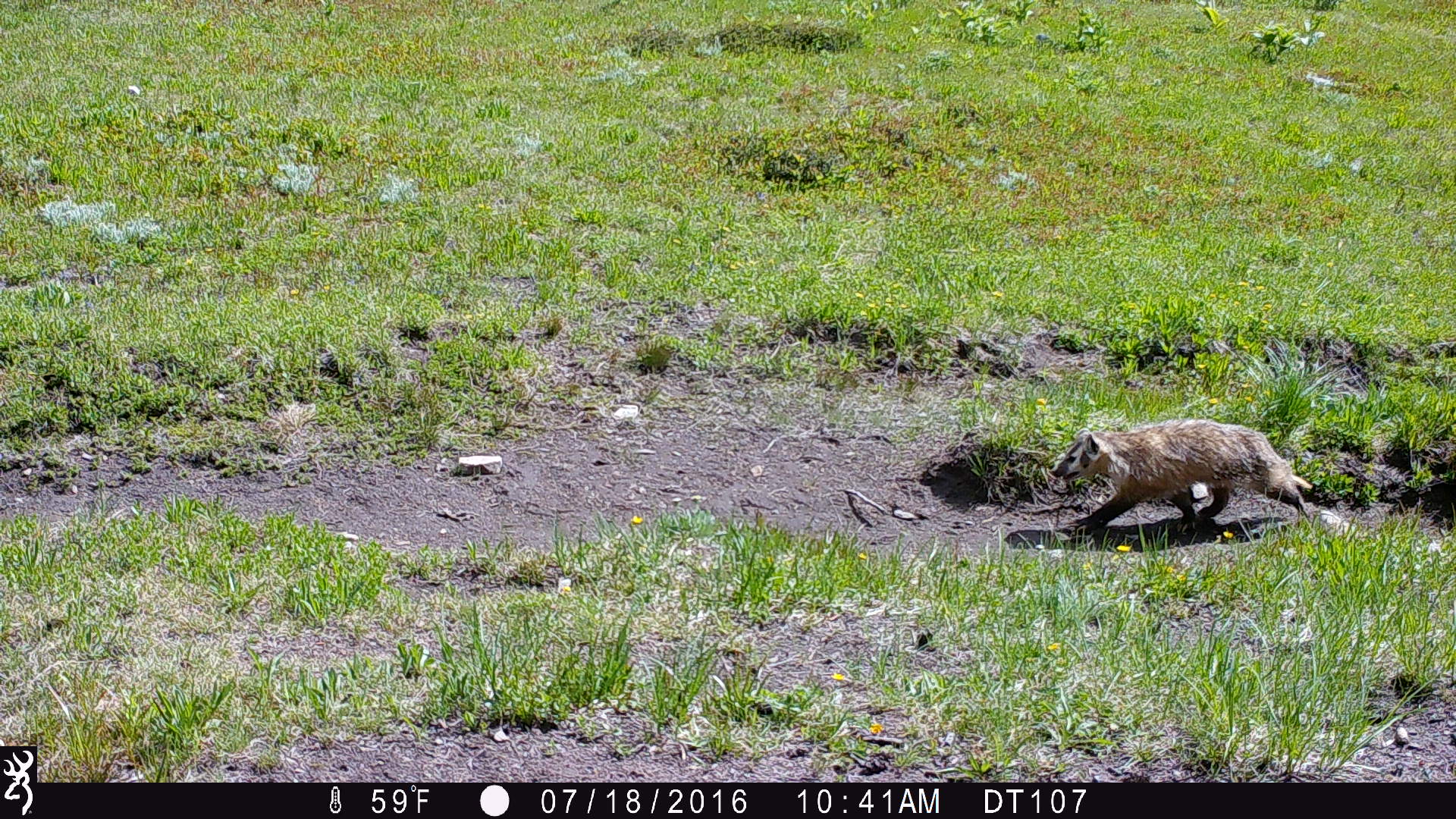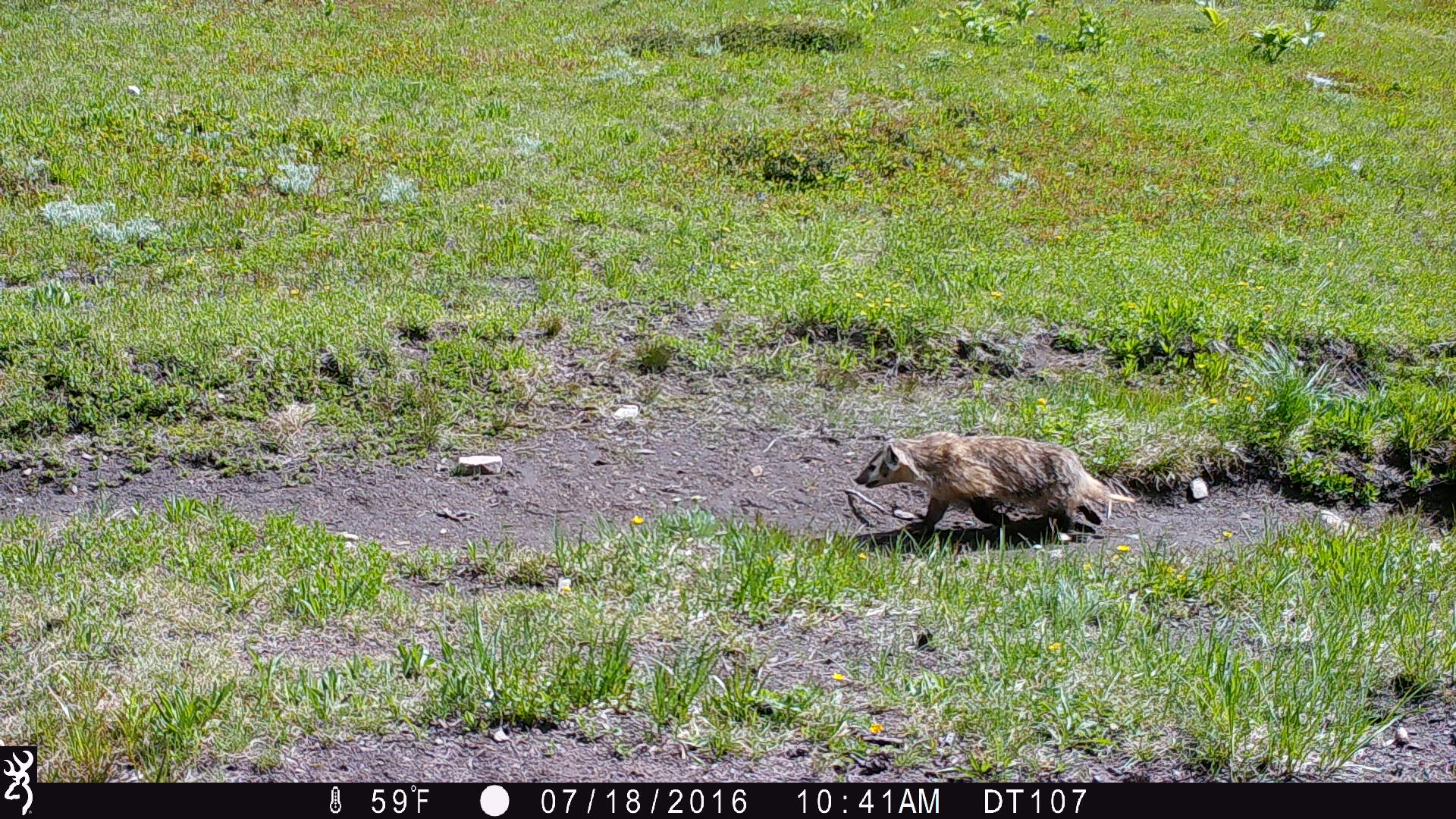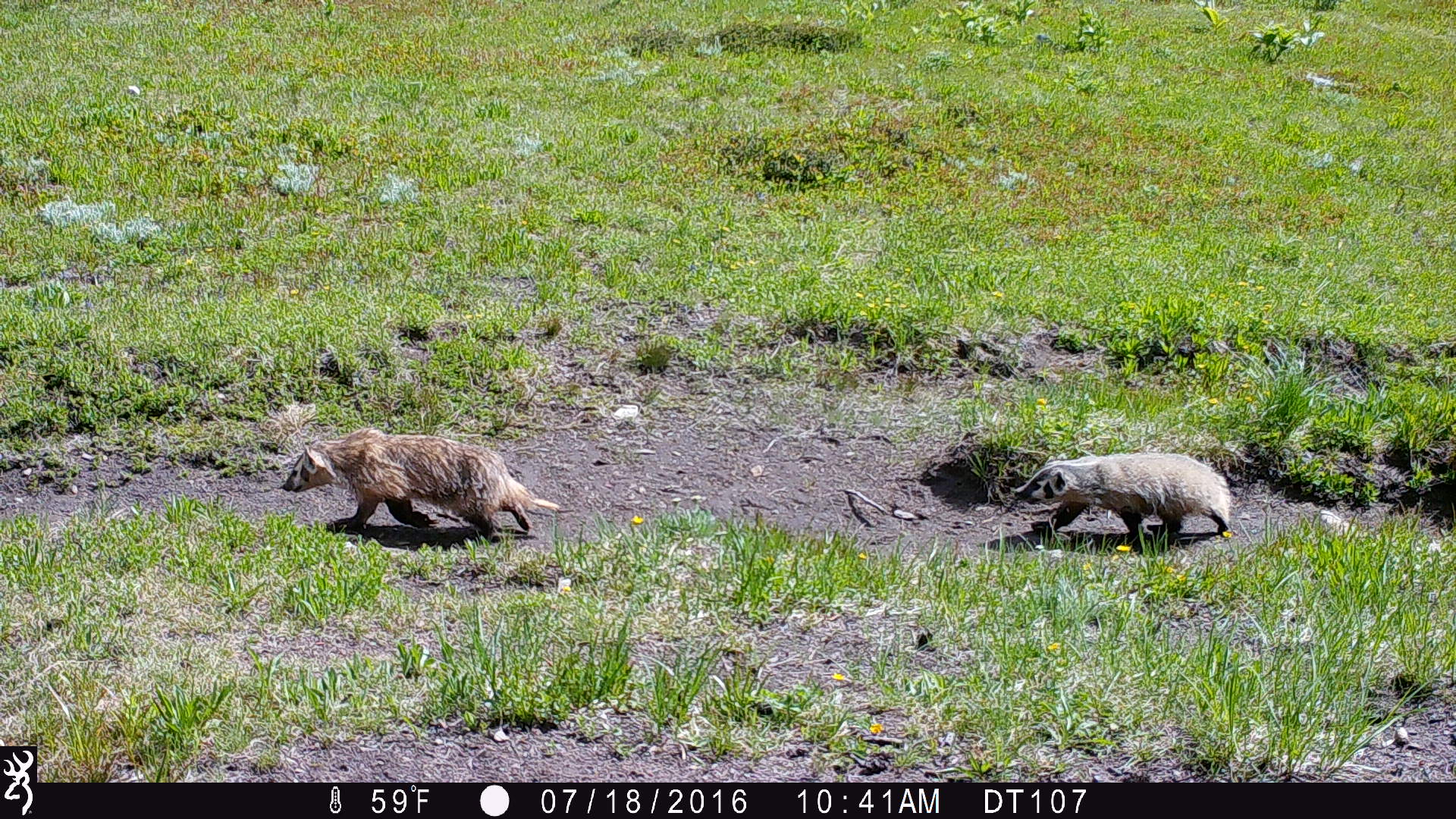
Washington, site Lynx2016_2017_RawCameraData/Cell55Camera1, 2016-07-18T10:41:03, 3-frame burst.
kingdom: Animalia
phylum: Chordata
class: Mammalia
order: Carnivora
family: Mustelidae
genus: Taxidea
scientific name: Taxidea taxus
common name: american badger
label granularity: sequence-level